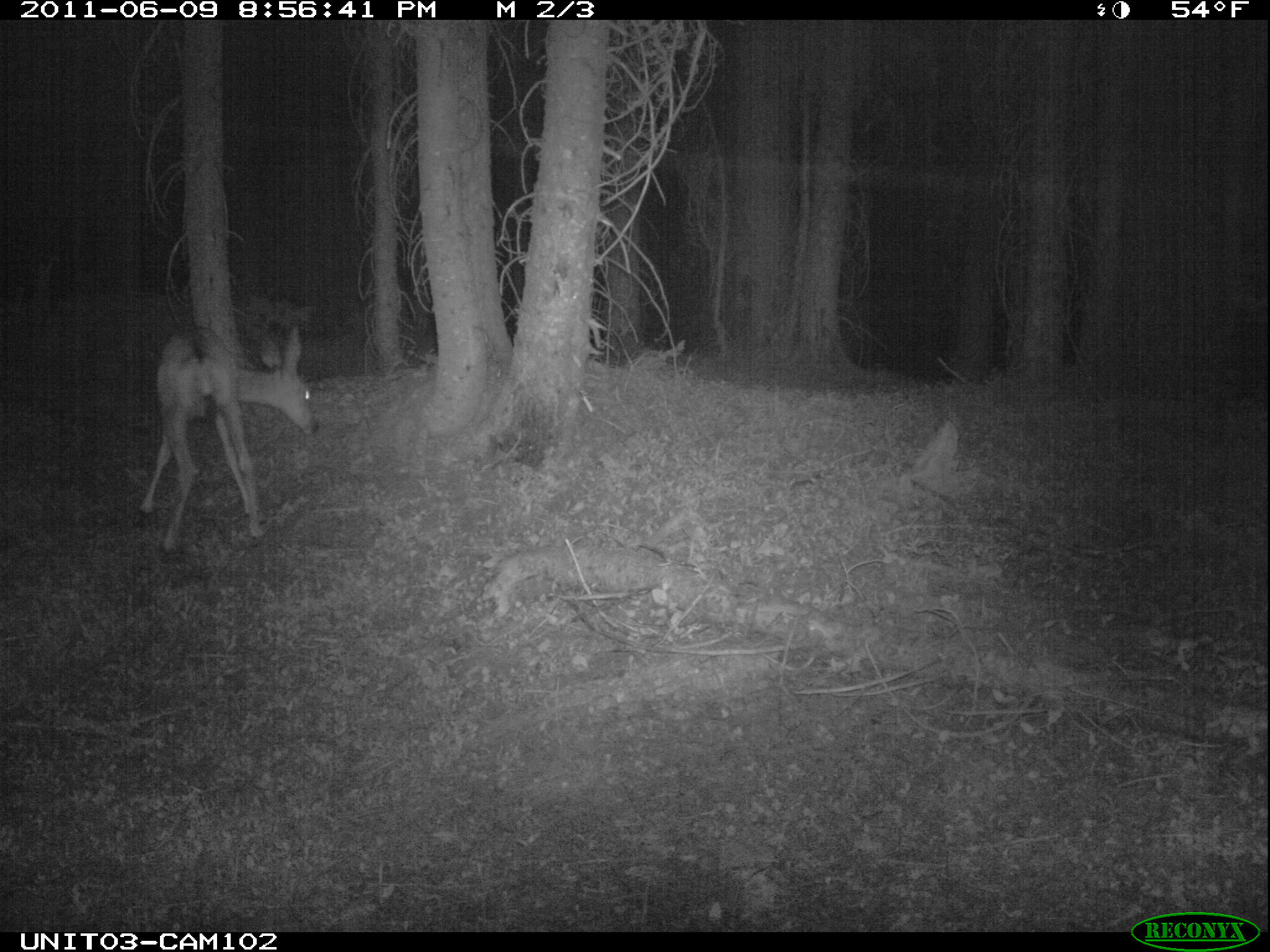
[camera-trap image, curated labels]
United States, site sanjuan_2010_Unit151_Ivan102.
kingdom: Animalia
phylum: Chordata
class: Mammalia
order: Artiodactyla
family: Cervidae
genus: Odocoileus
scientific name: Odocoileus hemionus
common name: mule deer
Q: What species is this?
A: Odocoileus hemionus (mule deer).